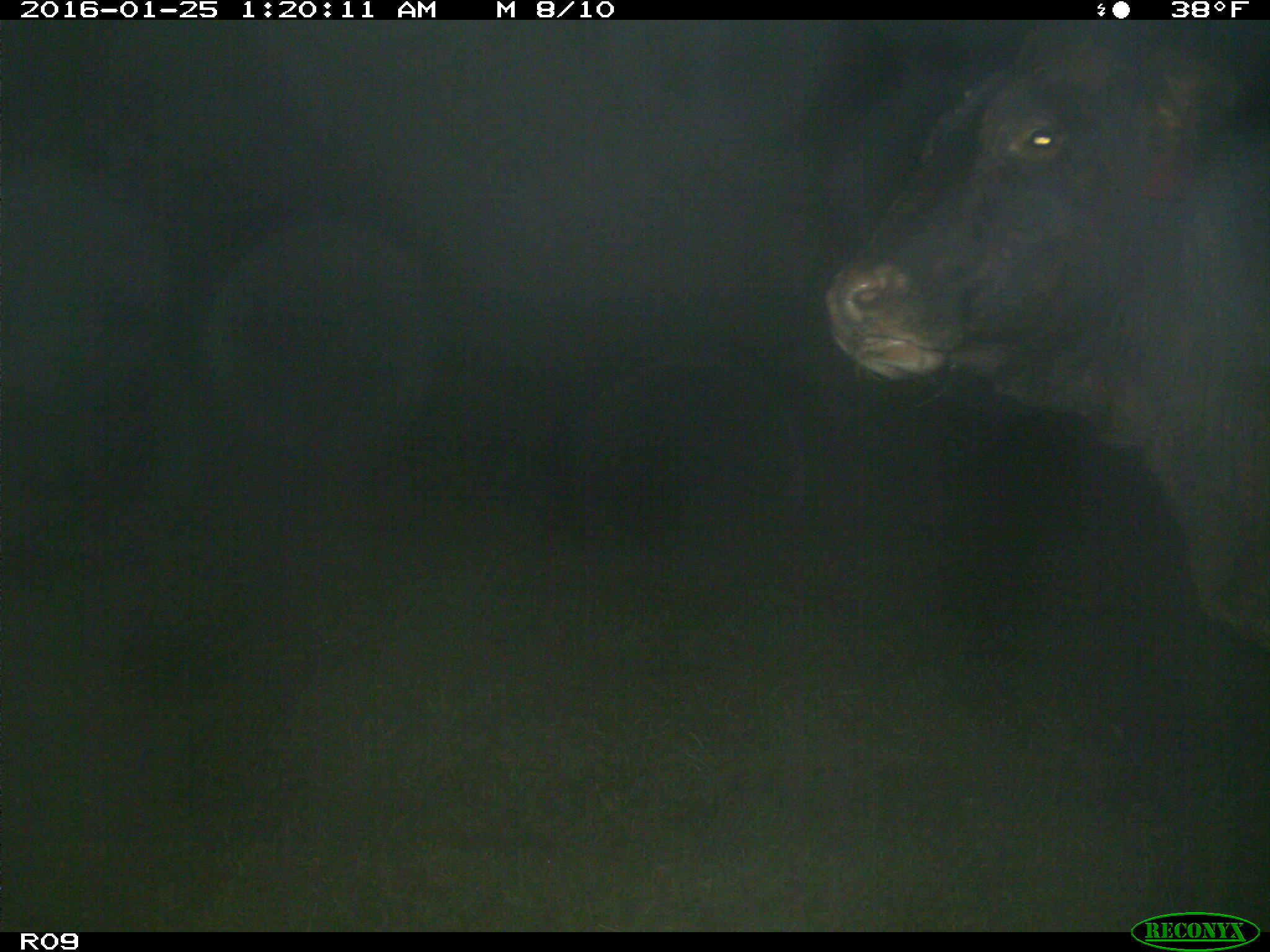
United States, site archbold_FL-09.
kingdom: Animalia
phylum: Chordata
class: Mammalia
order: Artiodactyla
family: Bovidae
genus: Bos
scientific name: Bos taurus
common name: domestic cow